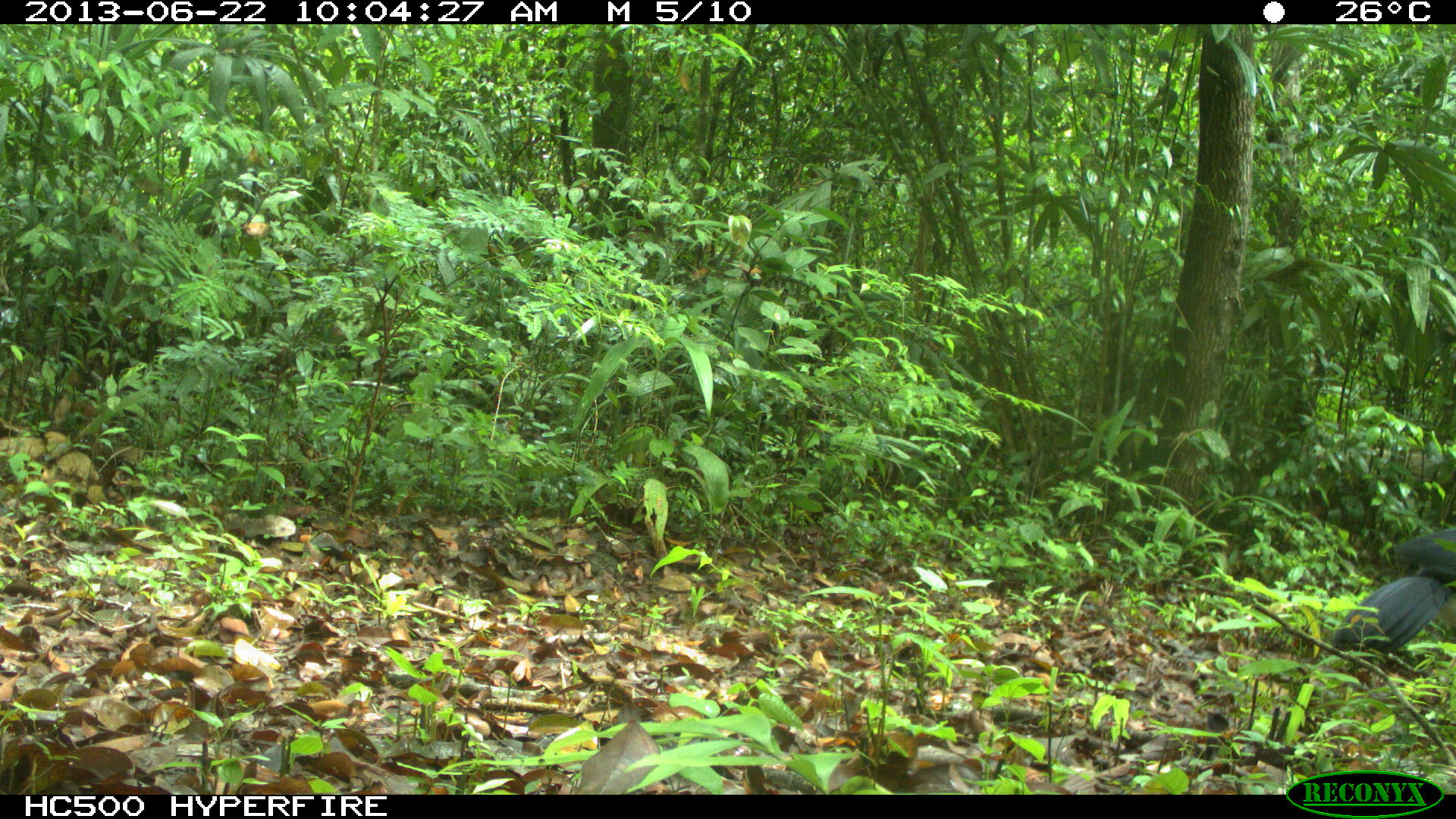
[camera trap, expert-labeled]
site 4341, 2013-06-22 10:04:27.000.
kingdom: Animalia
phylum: Chordata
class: Aves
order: Galliformes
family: Cracidae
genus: Crax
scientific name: Crax rubra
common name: great curassow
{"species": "Crax rubra (great curassow)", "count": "1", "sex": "male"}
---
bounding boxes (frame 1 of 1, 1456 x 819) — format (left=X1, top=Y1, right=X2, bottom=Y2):
crax rubra: (left=1331, top=527, right=1454, bottom=660)